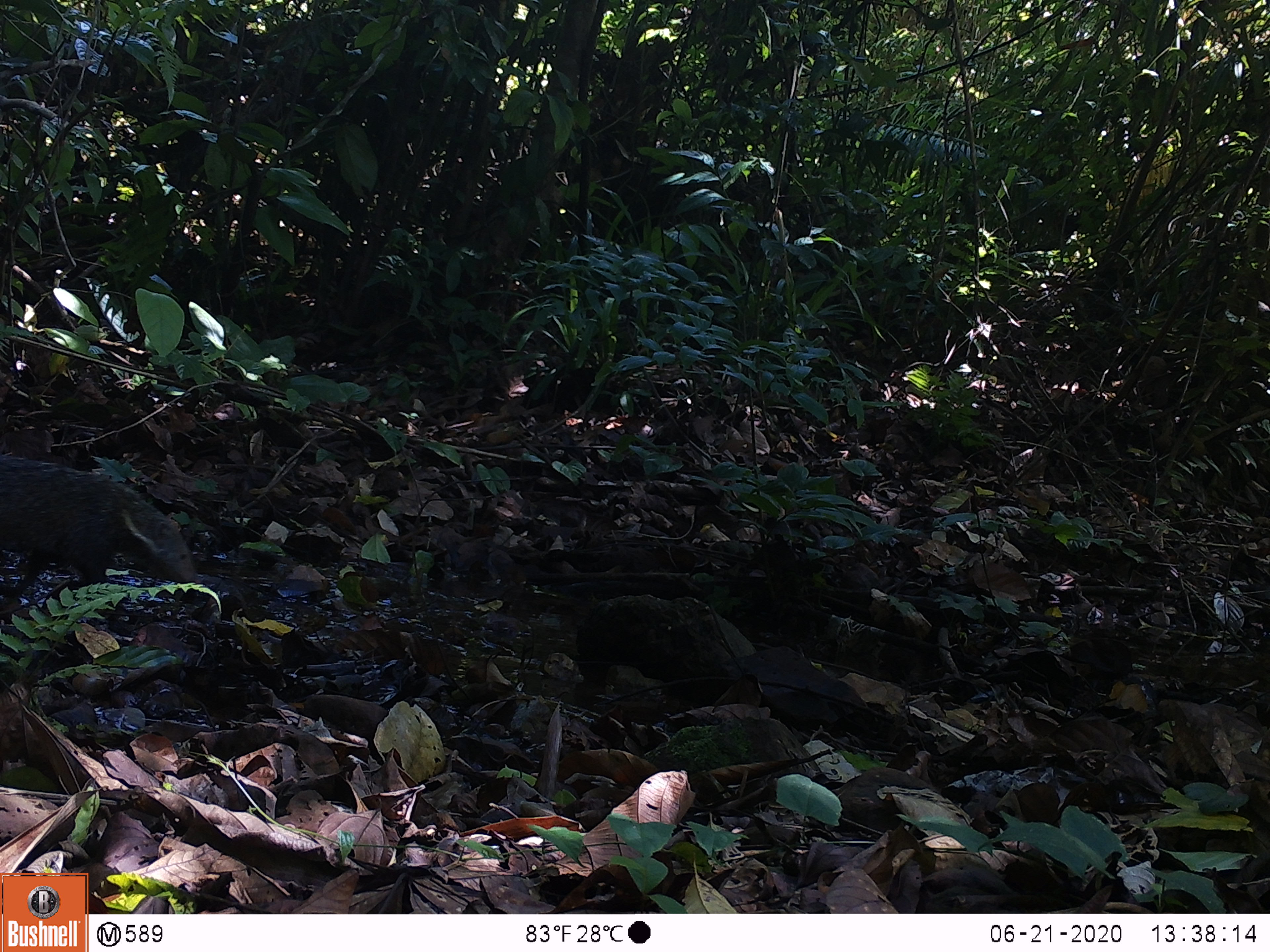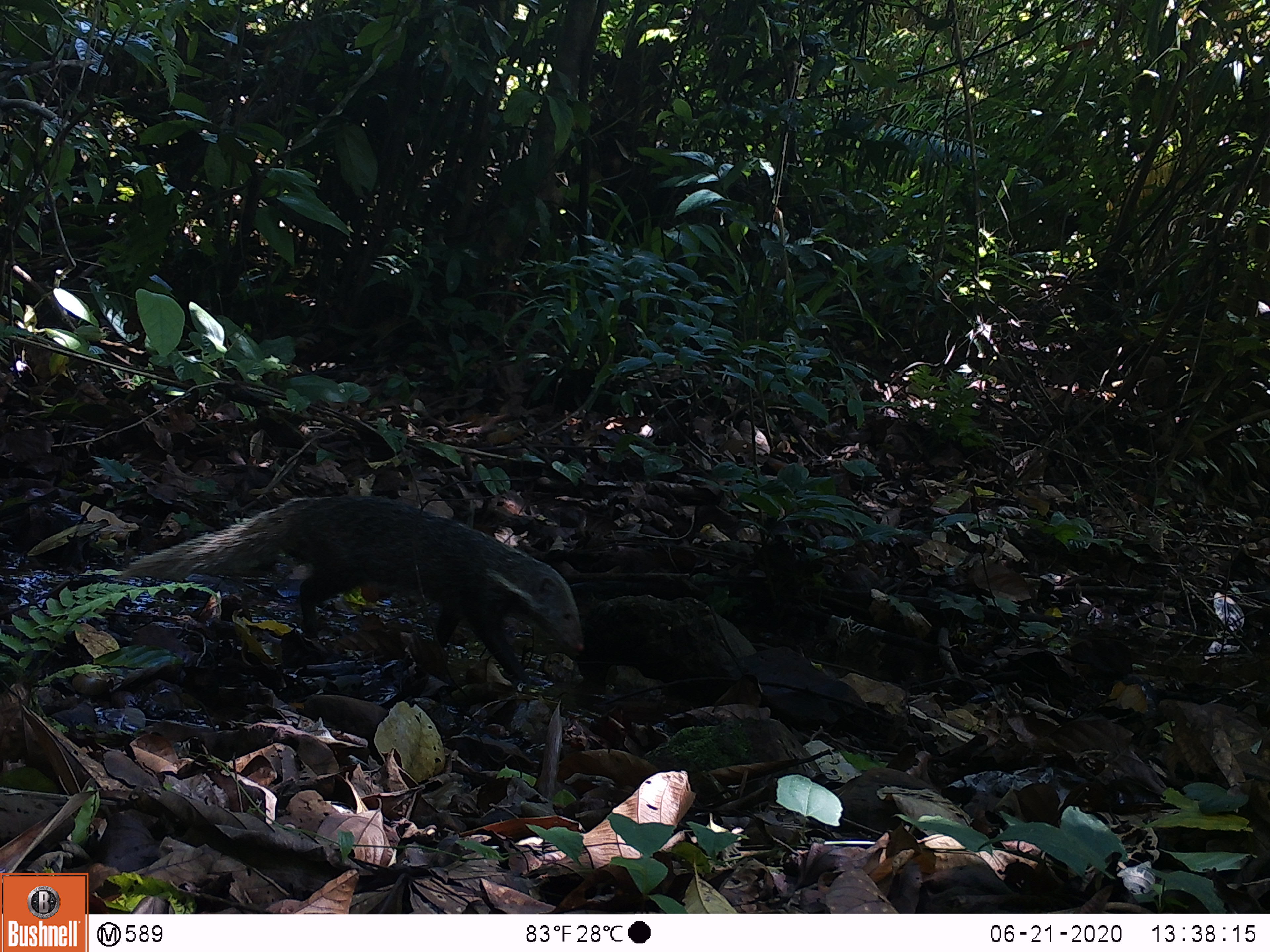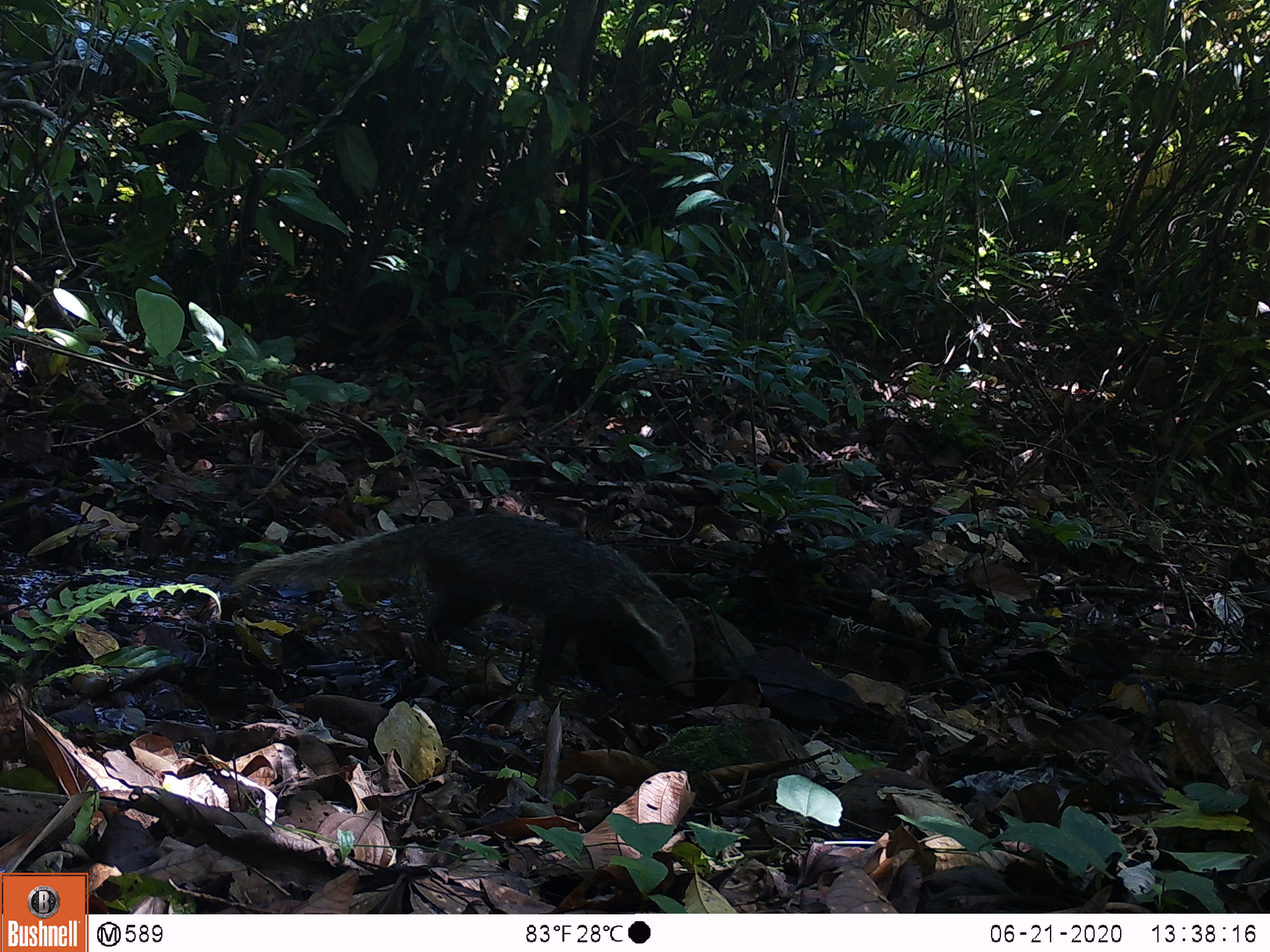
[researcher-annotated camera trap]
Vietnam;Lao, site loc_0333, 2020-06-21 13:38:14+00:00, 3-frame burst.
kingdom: Animalia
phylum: Chordata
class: Mammalia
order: Carnivora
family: Herpestidae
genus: Urva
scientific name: Urva urva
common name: crab-eating mongoose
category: crab eating mongoose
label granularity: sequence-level